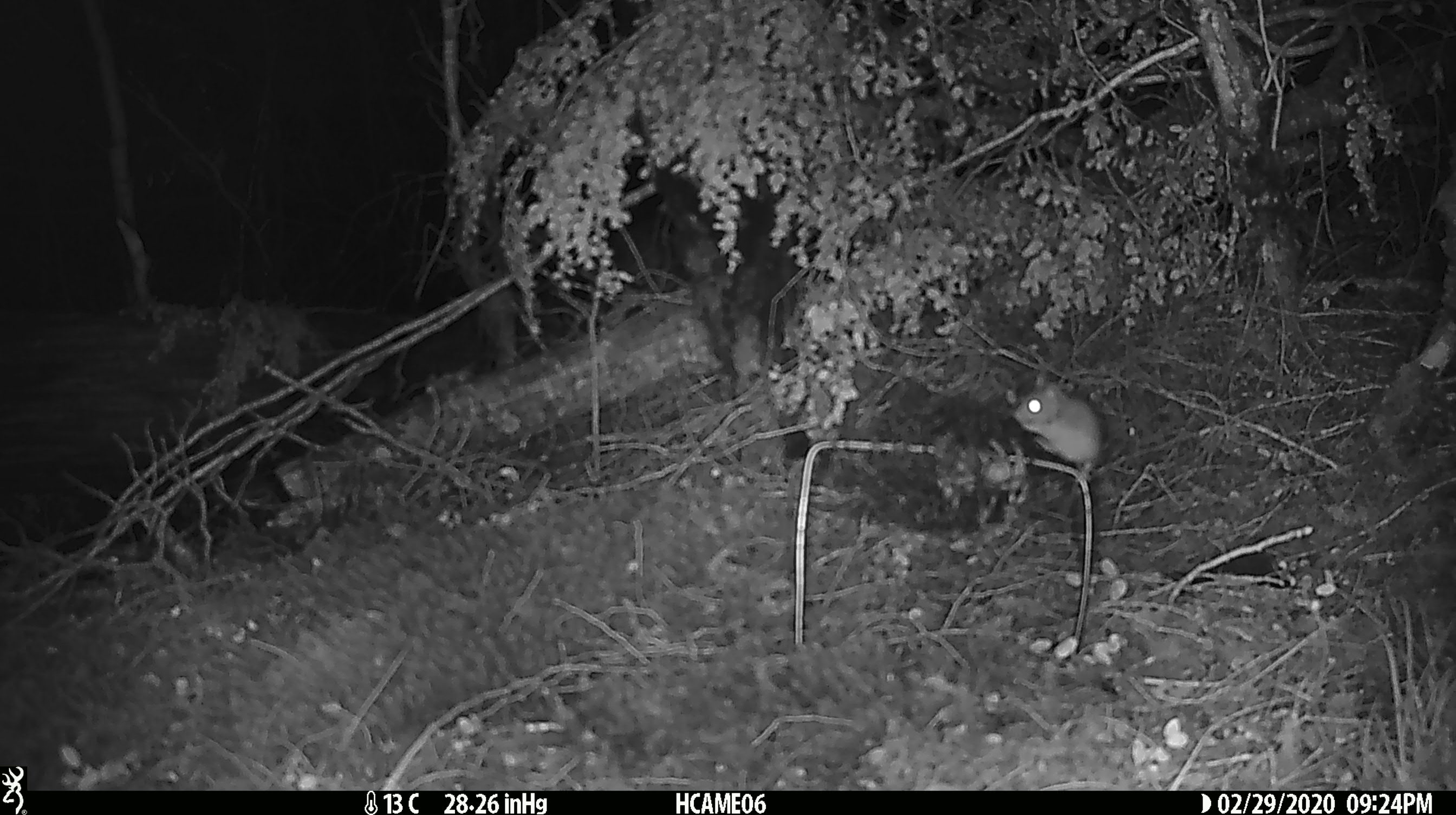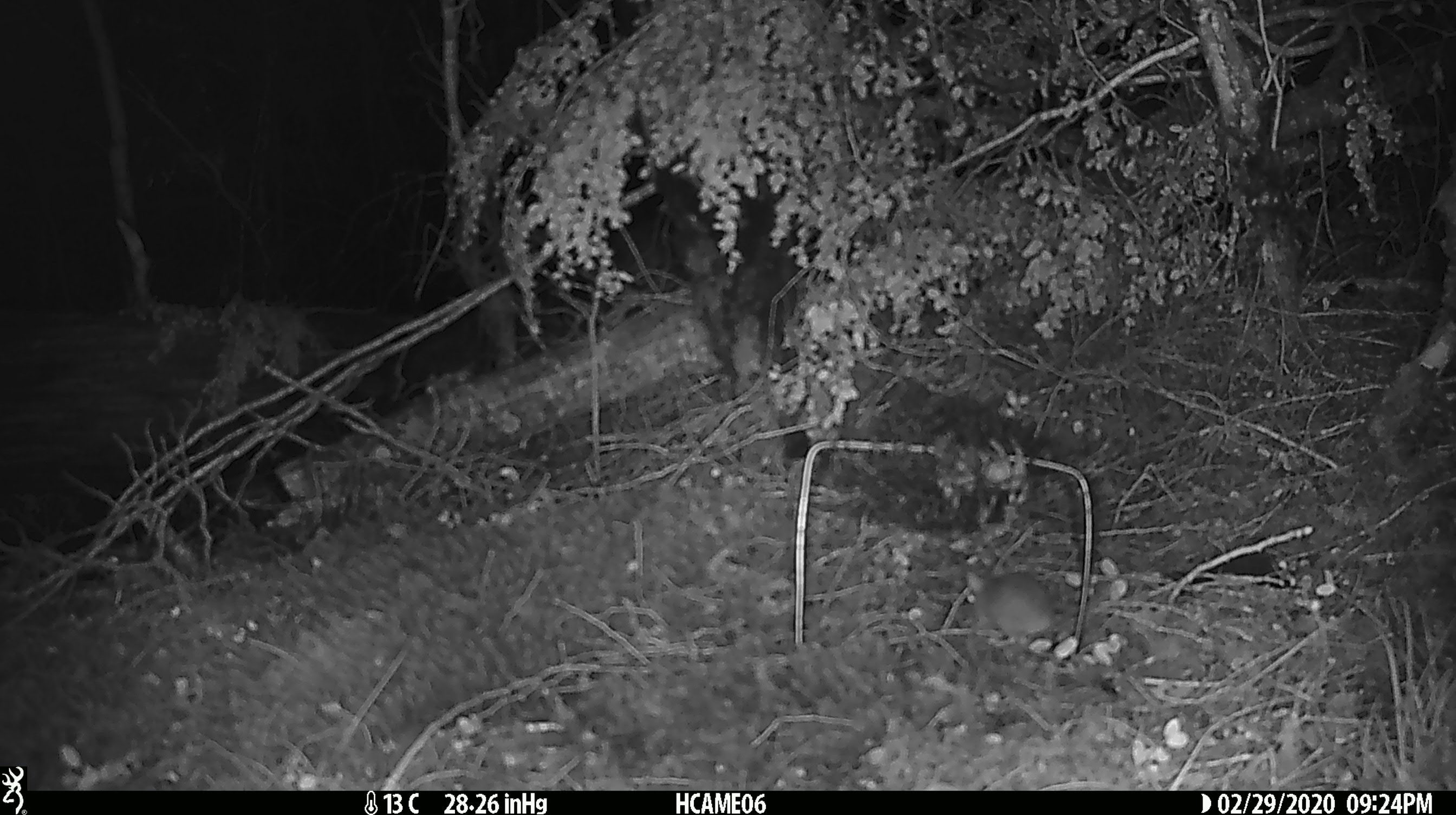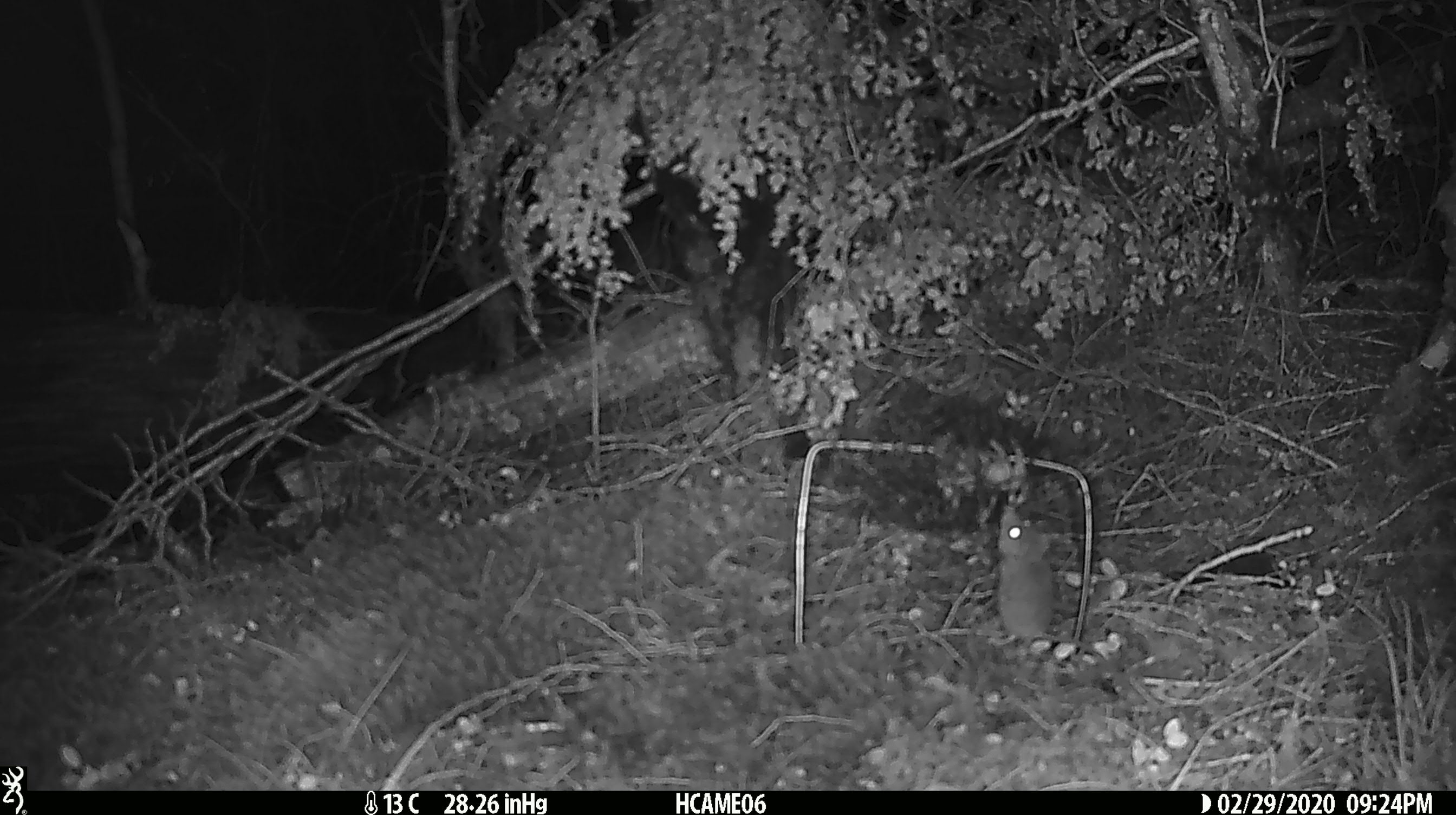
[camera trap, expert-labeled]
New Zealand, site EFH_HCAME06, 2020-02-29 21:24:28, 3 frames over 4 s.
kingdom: Animalia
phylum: Chordata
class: Mammalia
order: Rodentia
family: Muridae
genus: Mus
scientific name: Mus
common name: mouse